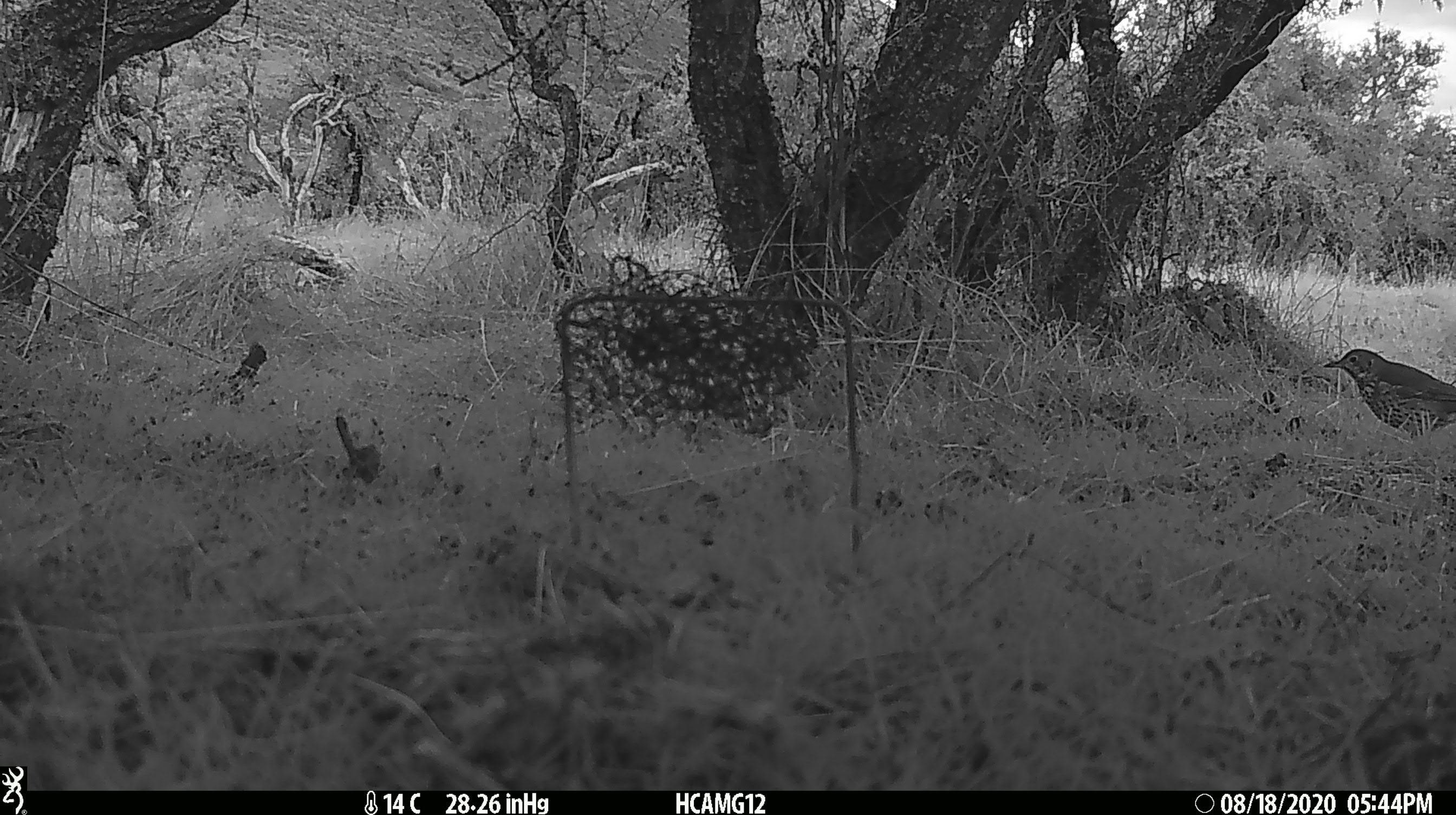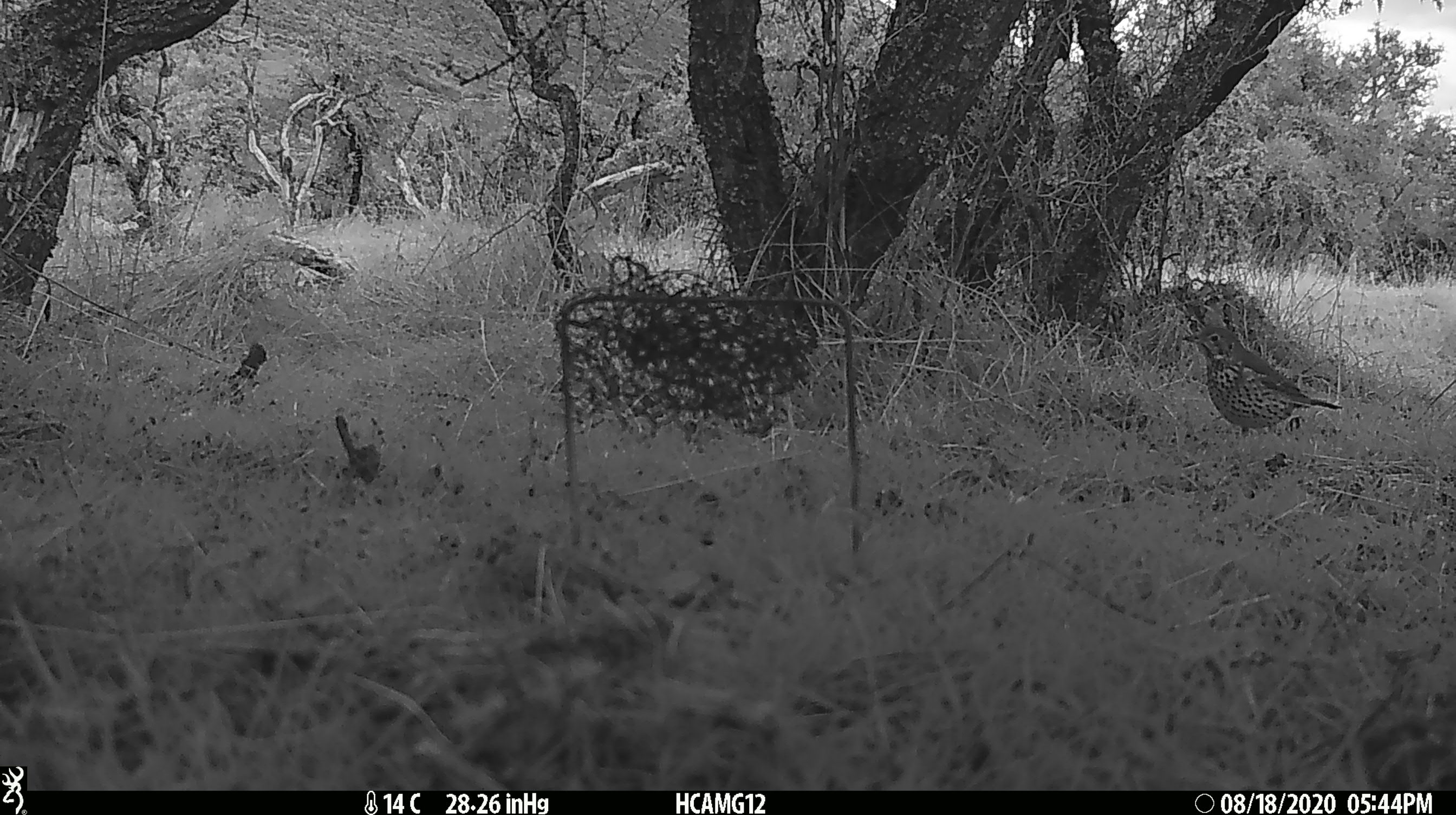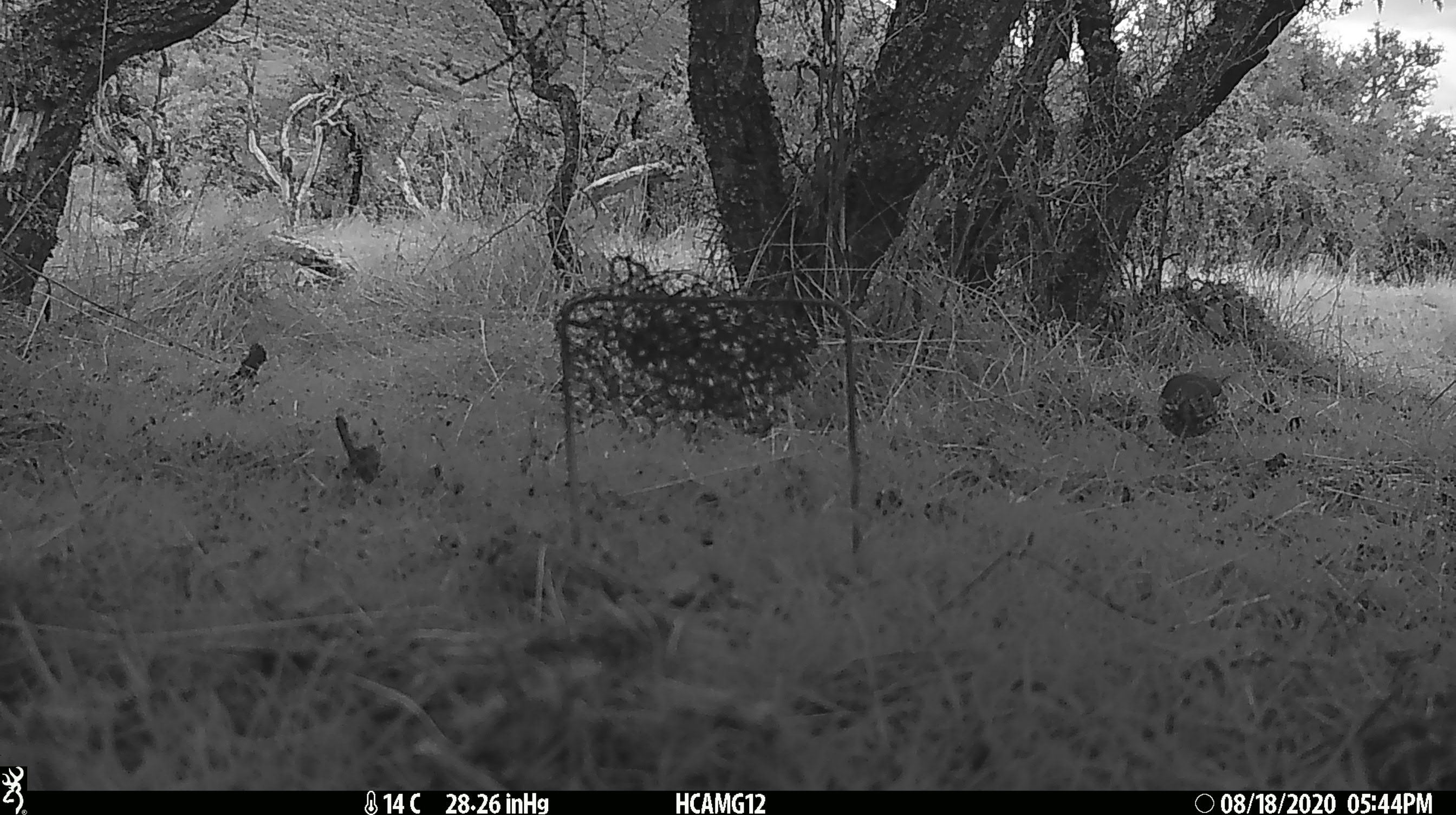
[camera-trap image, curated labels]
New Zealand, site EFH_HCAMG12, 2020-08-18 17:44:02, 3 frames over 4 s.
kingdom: Animalia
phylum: Chordata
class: Aves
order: Passeriformes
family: Turdidae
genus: Turdus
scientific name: Turdus philomelos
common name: song thrush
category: thrush